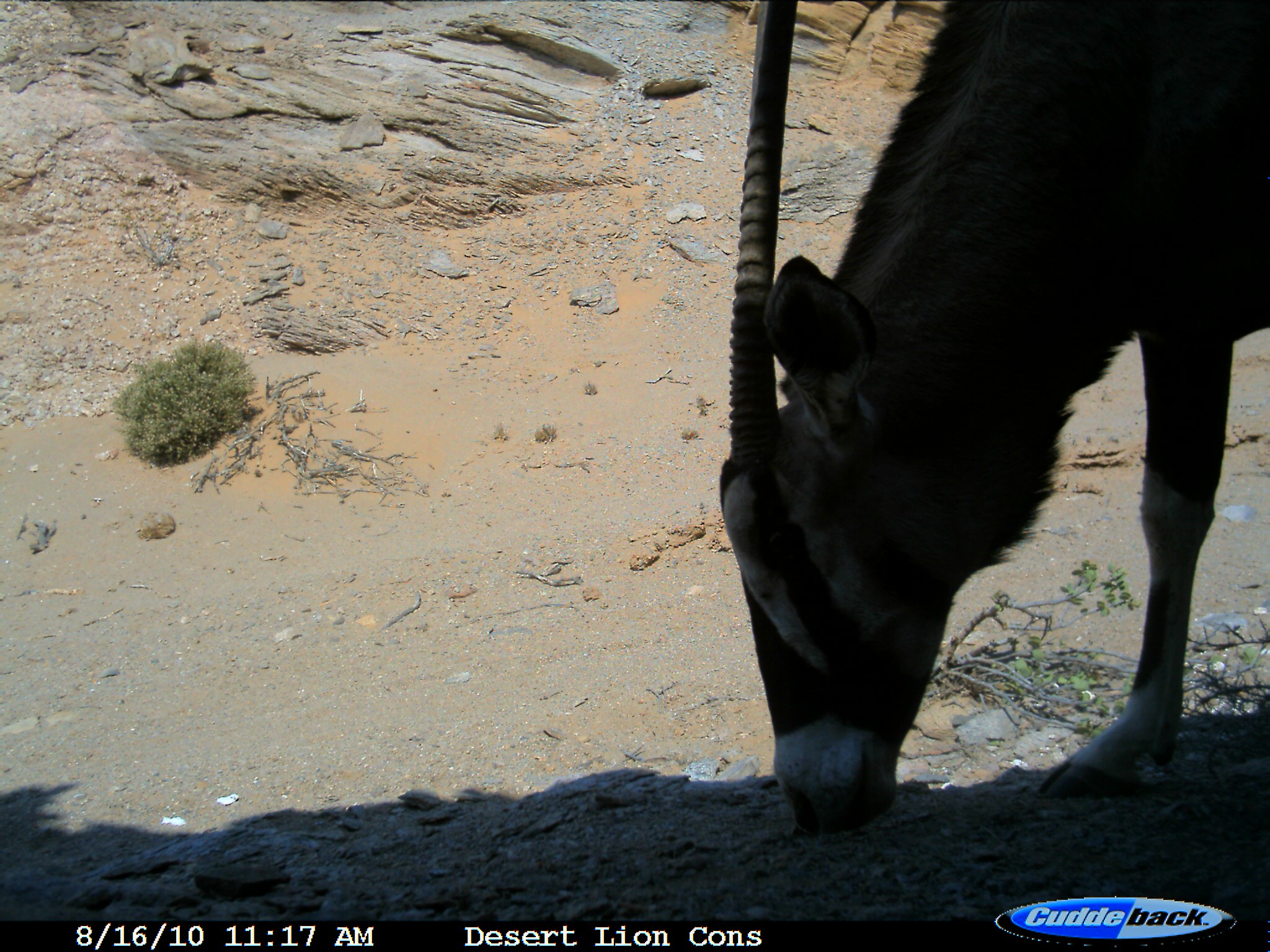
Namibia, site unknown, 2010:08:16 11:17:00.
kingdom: Animalia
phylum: Chordata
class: Mammalia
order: Artiodactyla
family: Bovidae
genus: Oryx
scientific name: Oryx gazella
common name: gemsbok